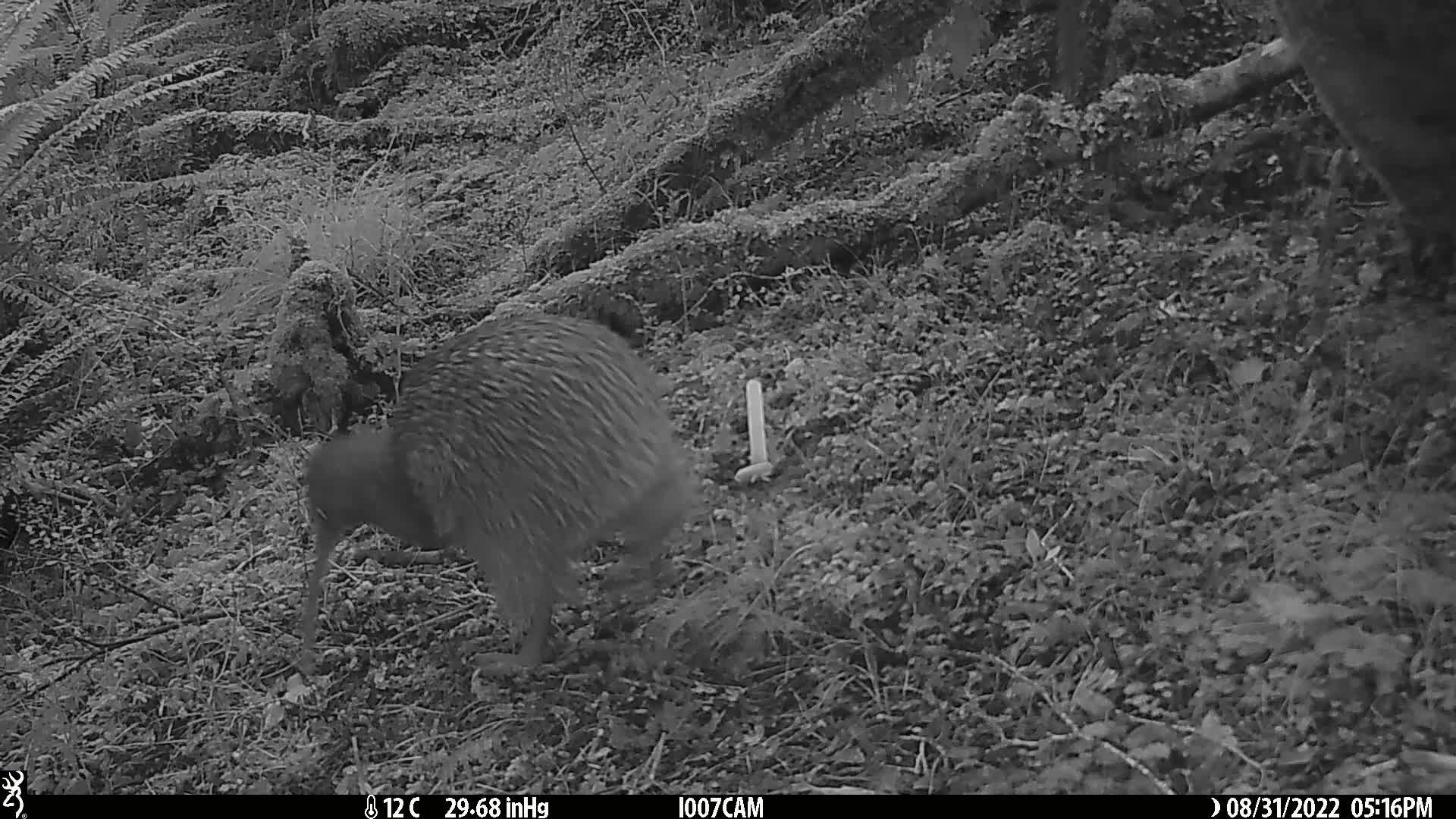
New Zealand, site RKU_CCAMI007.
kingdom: Animalia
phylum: Chordata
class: Aves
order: Apterygiformes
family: Apterygidae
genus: Apteryx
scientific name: Apteryx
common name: kiwi